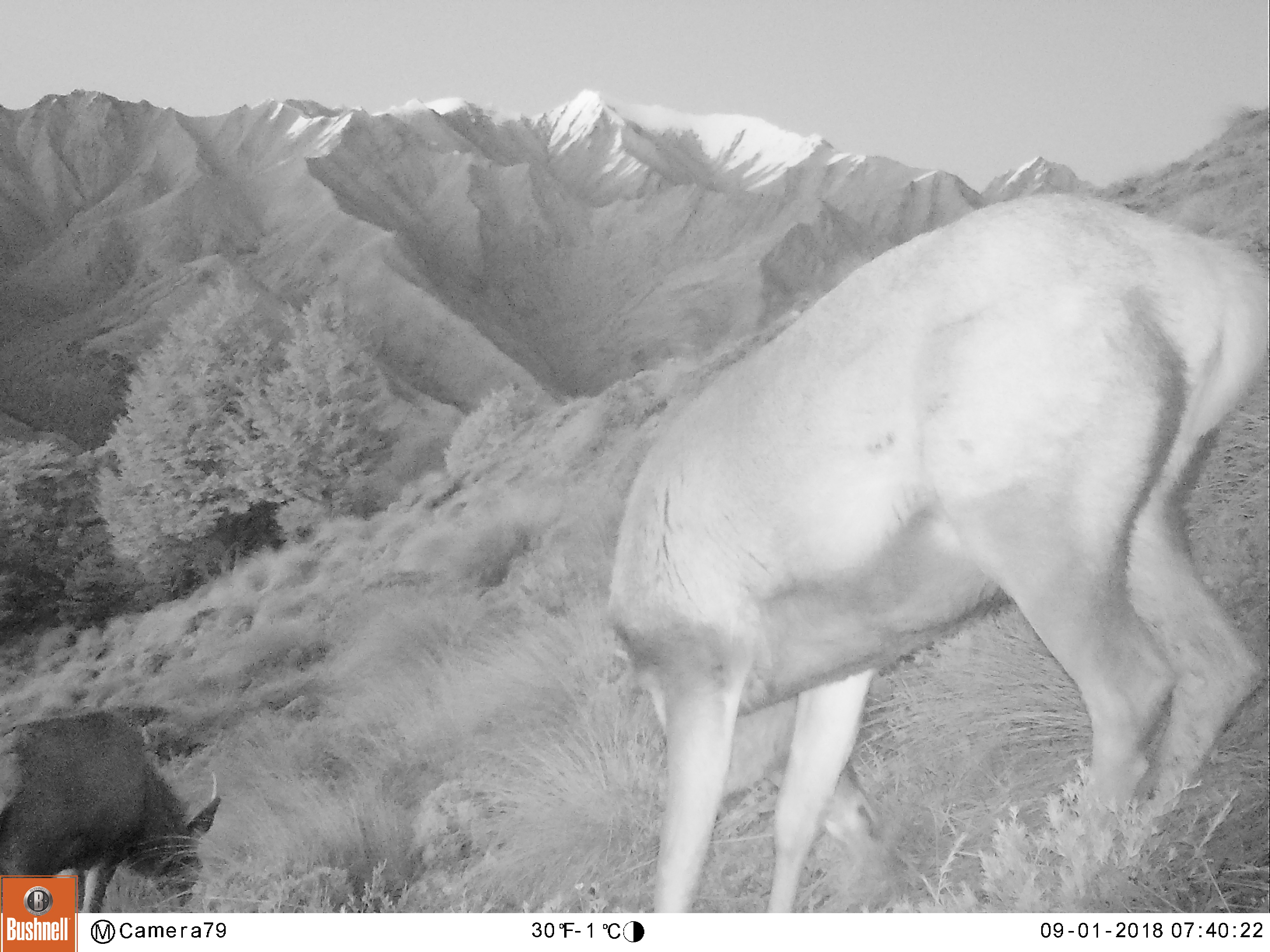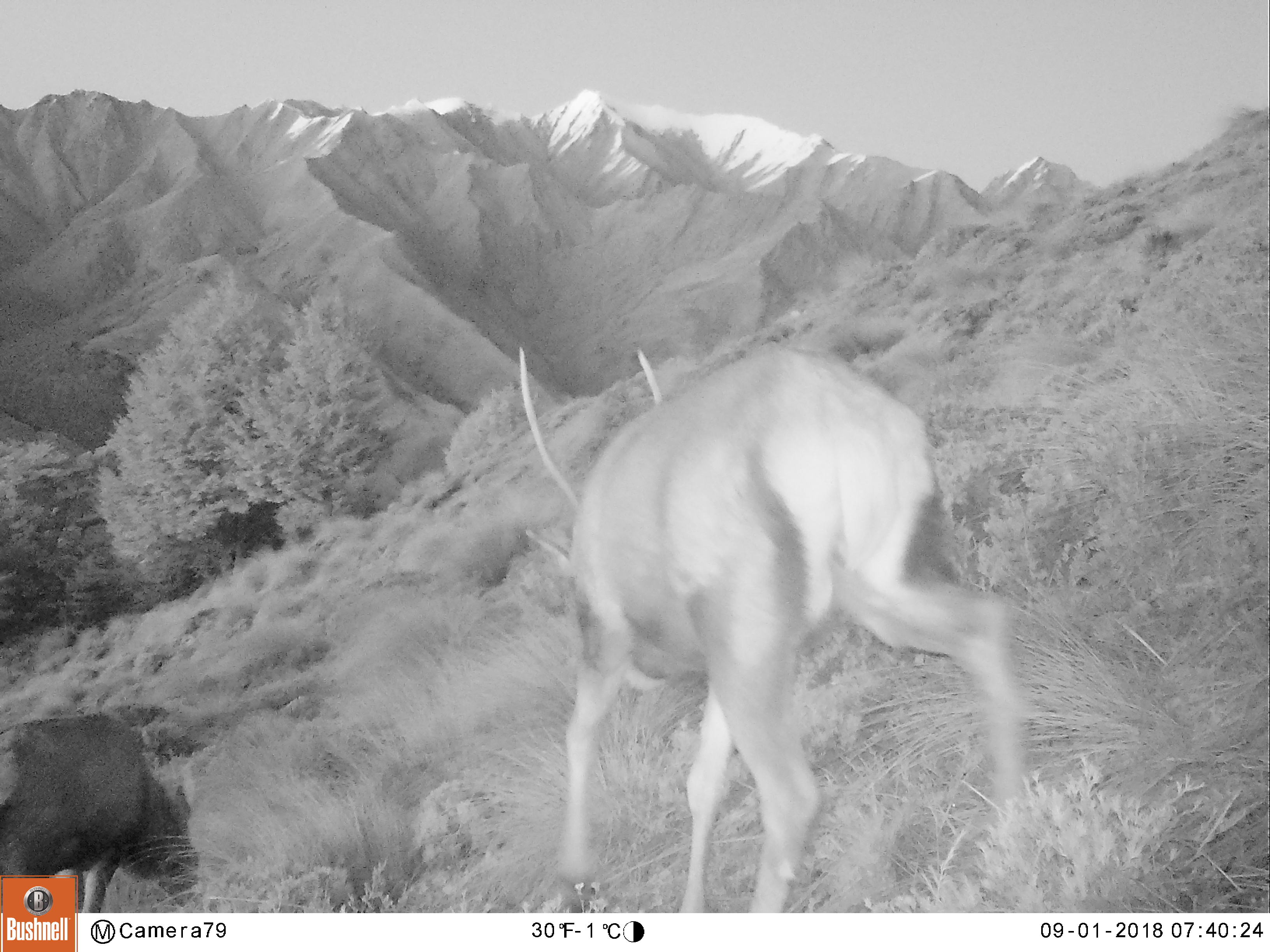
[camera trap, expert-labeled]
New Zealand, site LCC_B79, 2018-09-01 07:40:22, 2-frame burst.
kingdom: Animalia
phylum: Chordata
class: Mammalia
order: Artiodactyla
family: Cervidae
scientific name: Cervidae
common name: deer